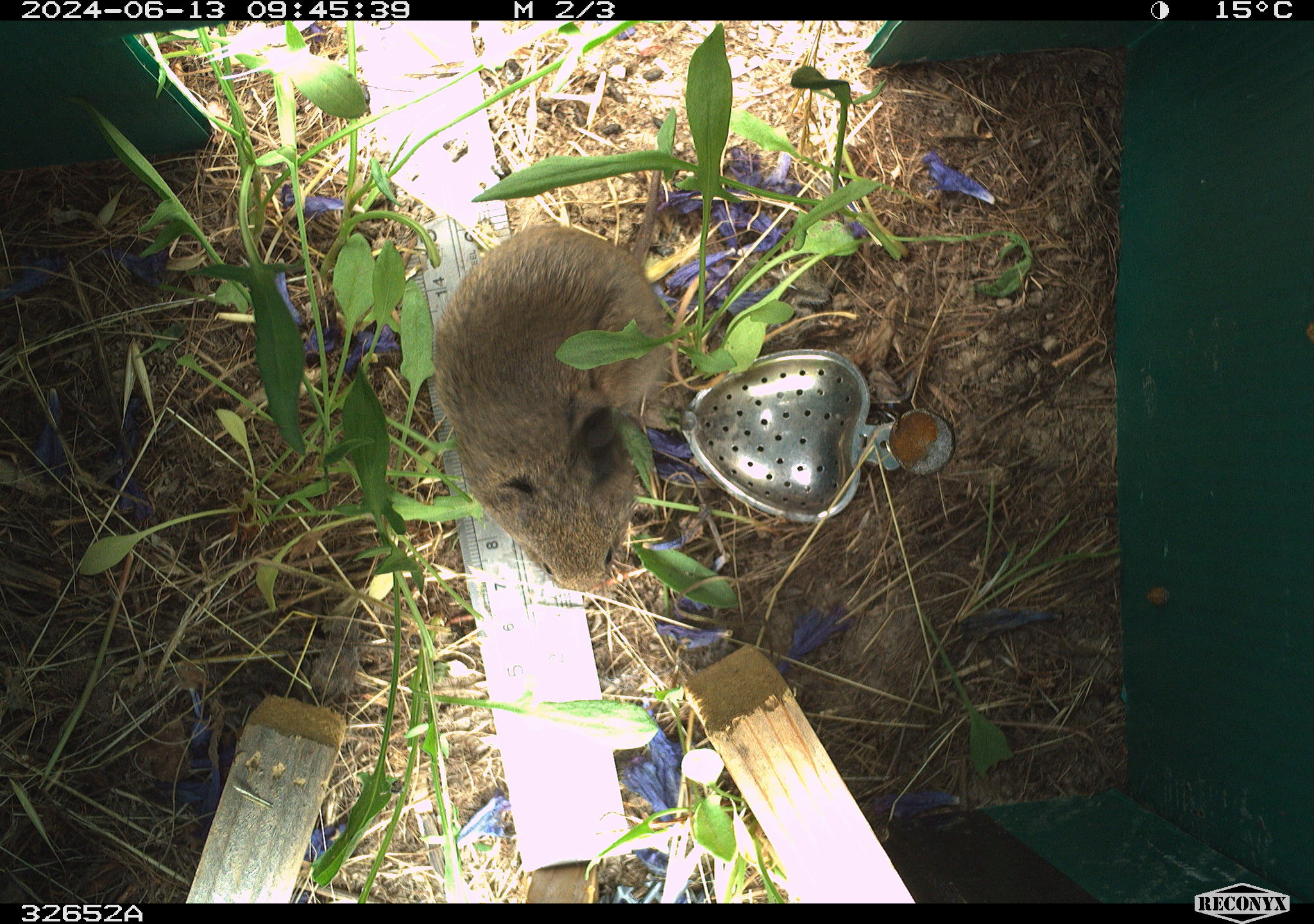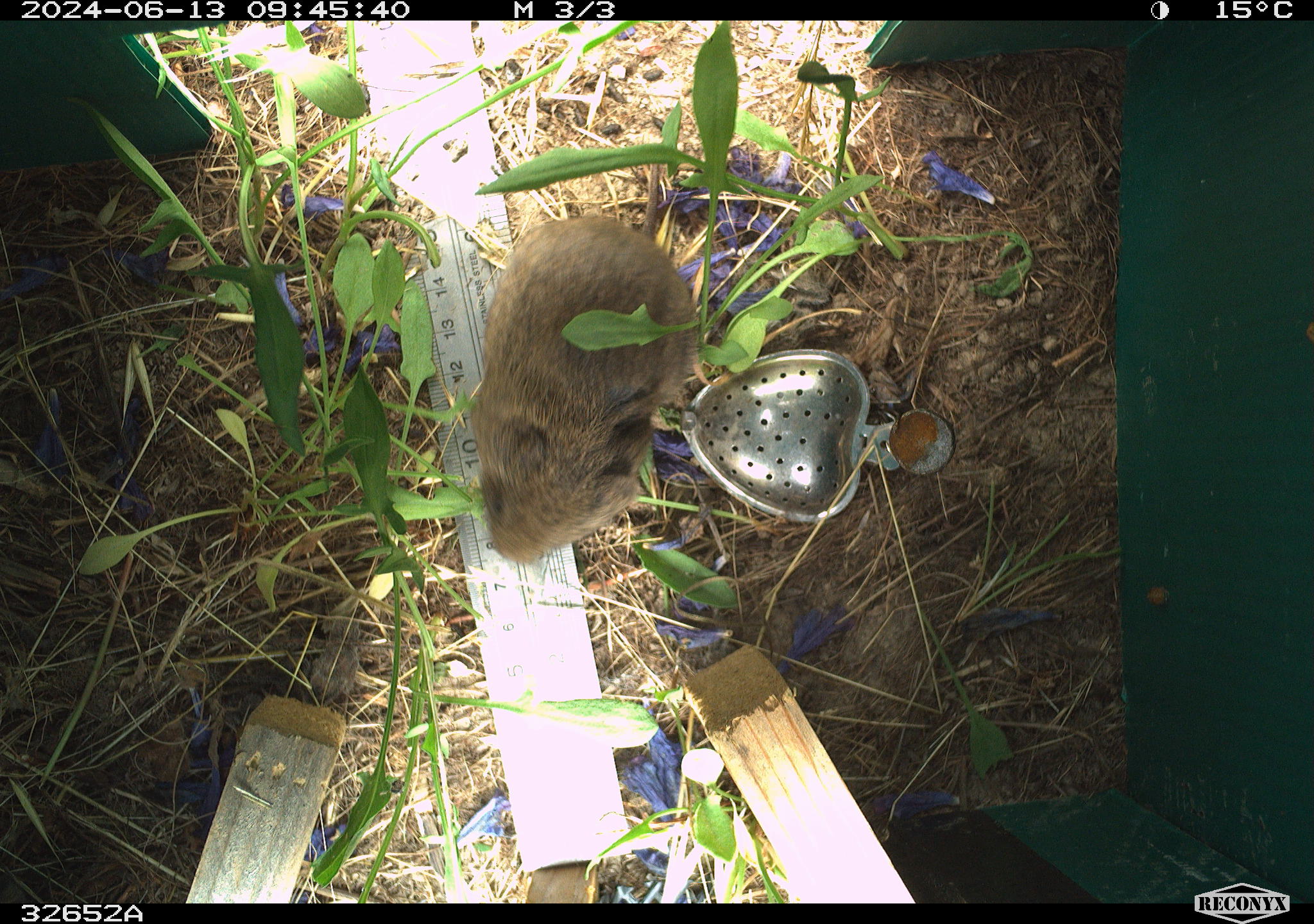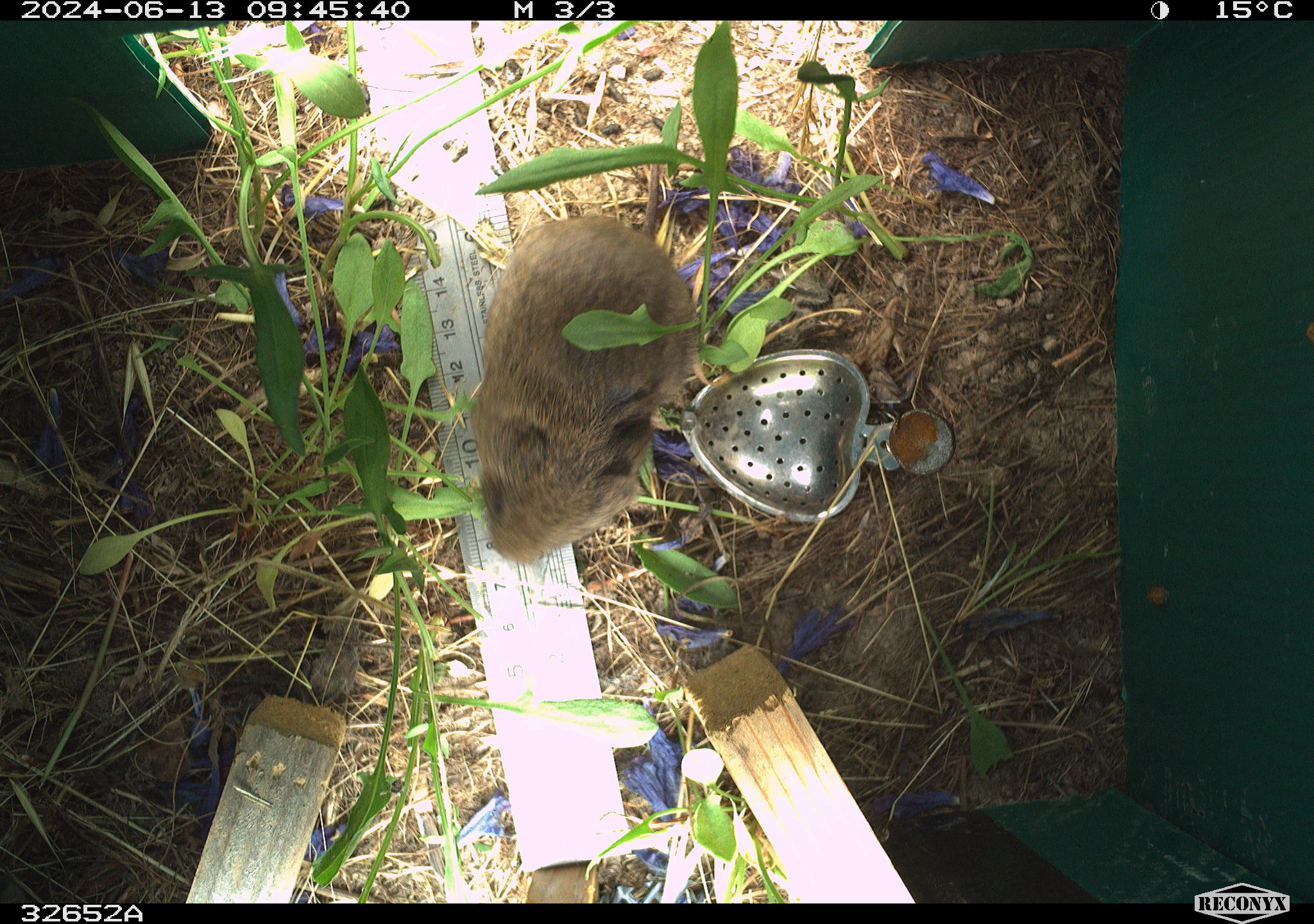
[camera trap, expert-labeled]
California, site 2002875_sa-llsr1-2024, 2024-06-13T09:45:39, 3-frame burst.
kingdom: Animalia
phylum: Chordata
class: Mammalia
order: Rodentia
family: Cricetidae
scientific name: Arvicolinae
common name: voles, lemmings, and muskrats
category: arvicolinae subfamily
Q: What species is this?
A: Arvicolinae subfamily (voles, lemmings, and muskrats) (Arvicolinae).